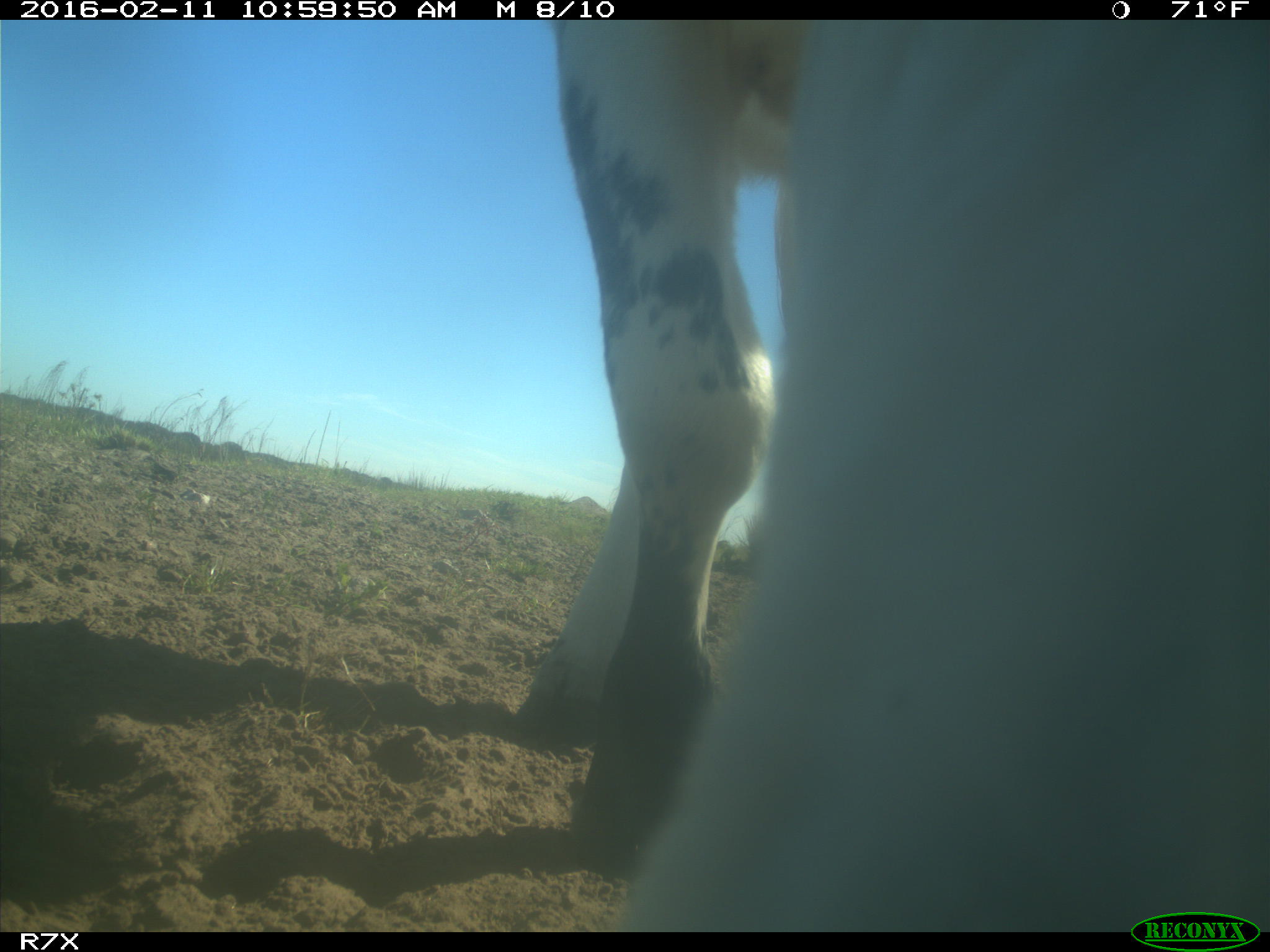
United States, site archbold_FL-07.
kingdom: Animalia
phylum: Chordata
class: Mammalia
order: Artiodactyla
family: Bovidae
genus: Bos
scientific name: Bos taurus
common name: domestic cow